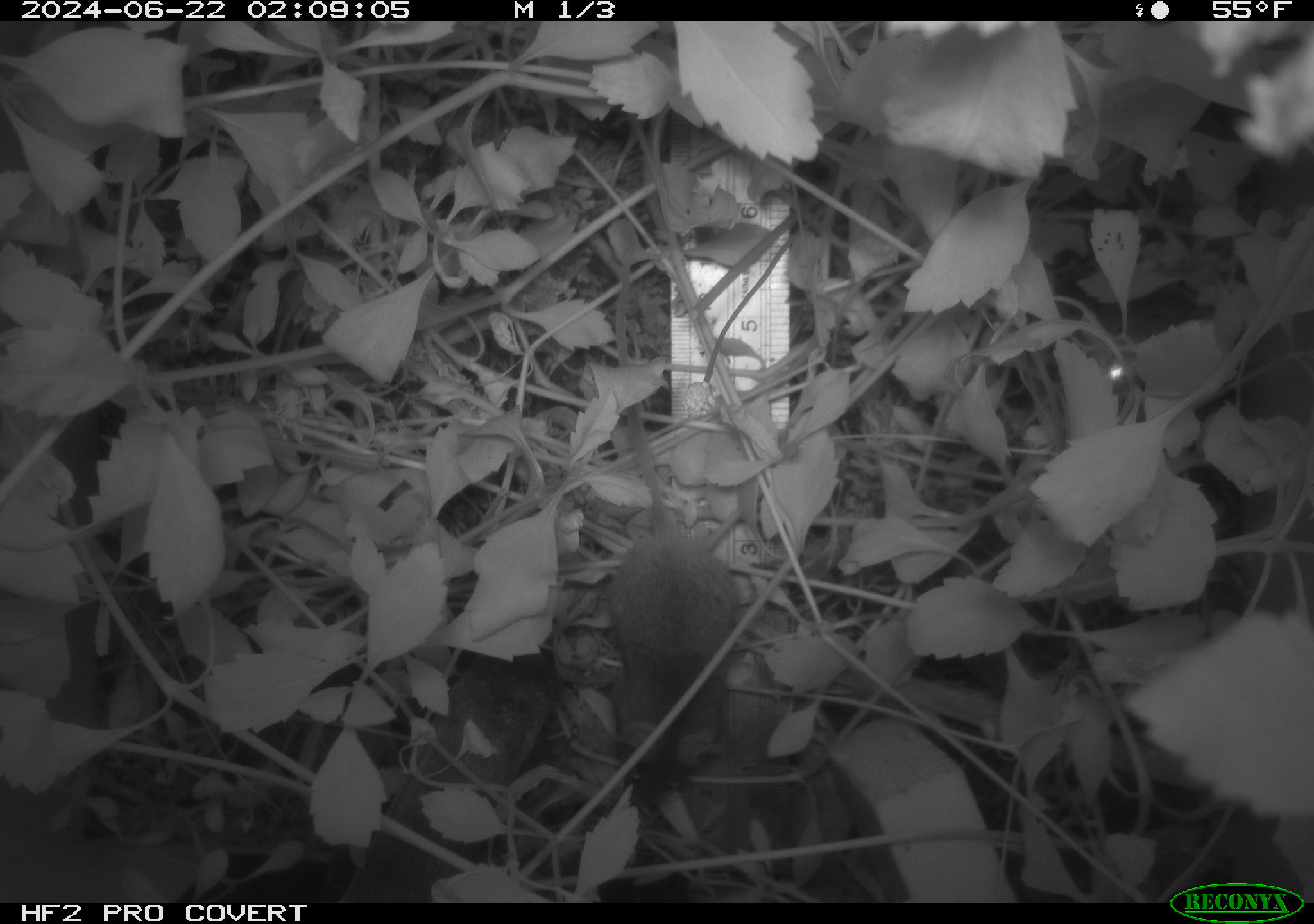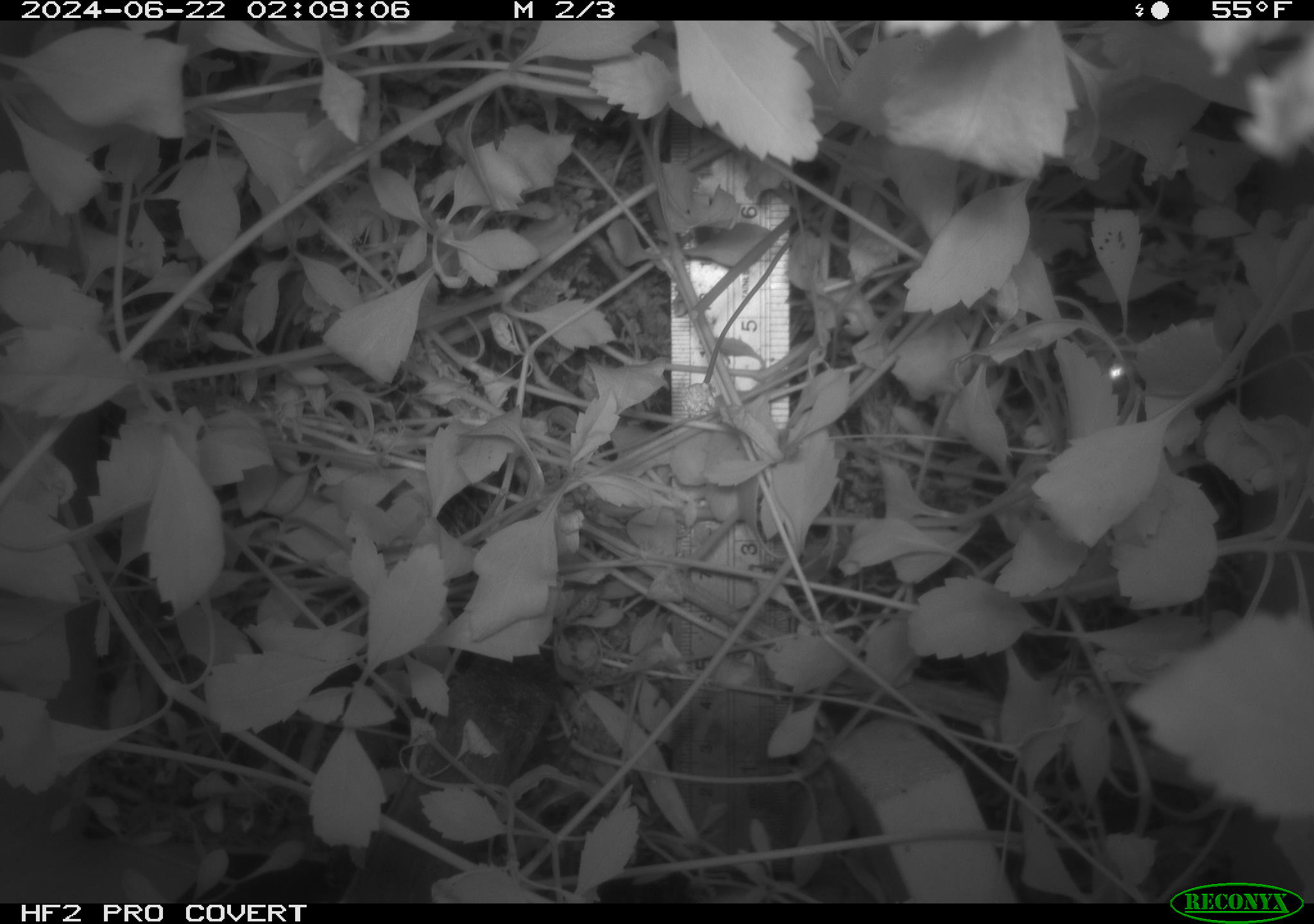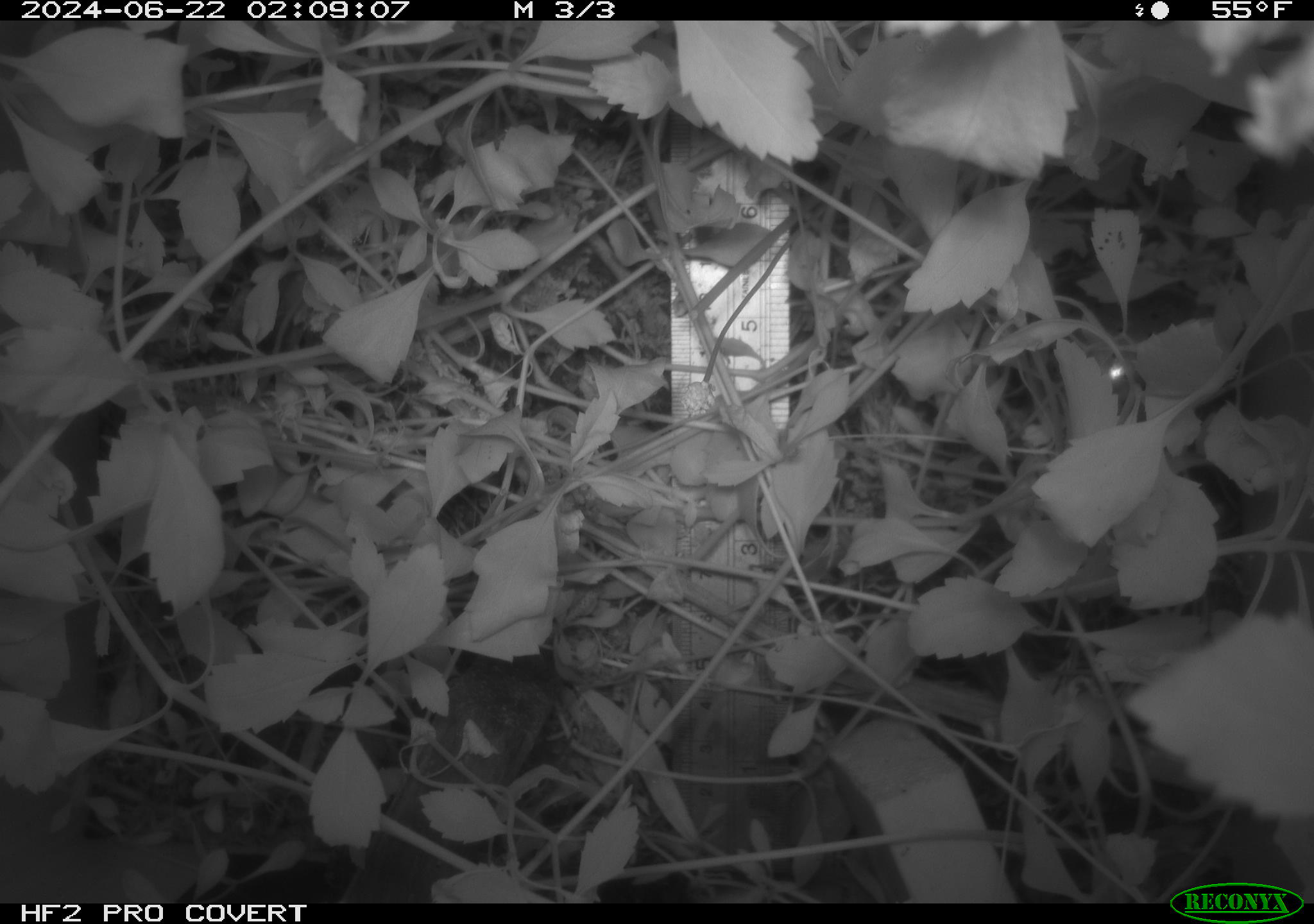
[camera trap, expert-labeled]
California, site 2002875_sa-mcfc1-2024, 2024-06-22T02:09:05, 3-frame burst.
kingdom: Animalia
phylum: Chordata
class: Mammalia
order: Rodentia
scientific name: Rodentia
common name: rodent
Rodent (Rodentia).